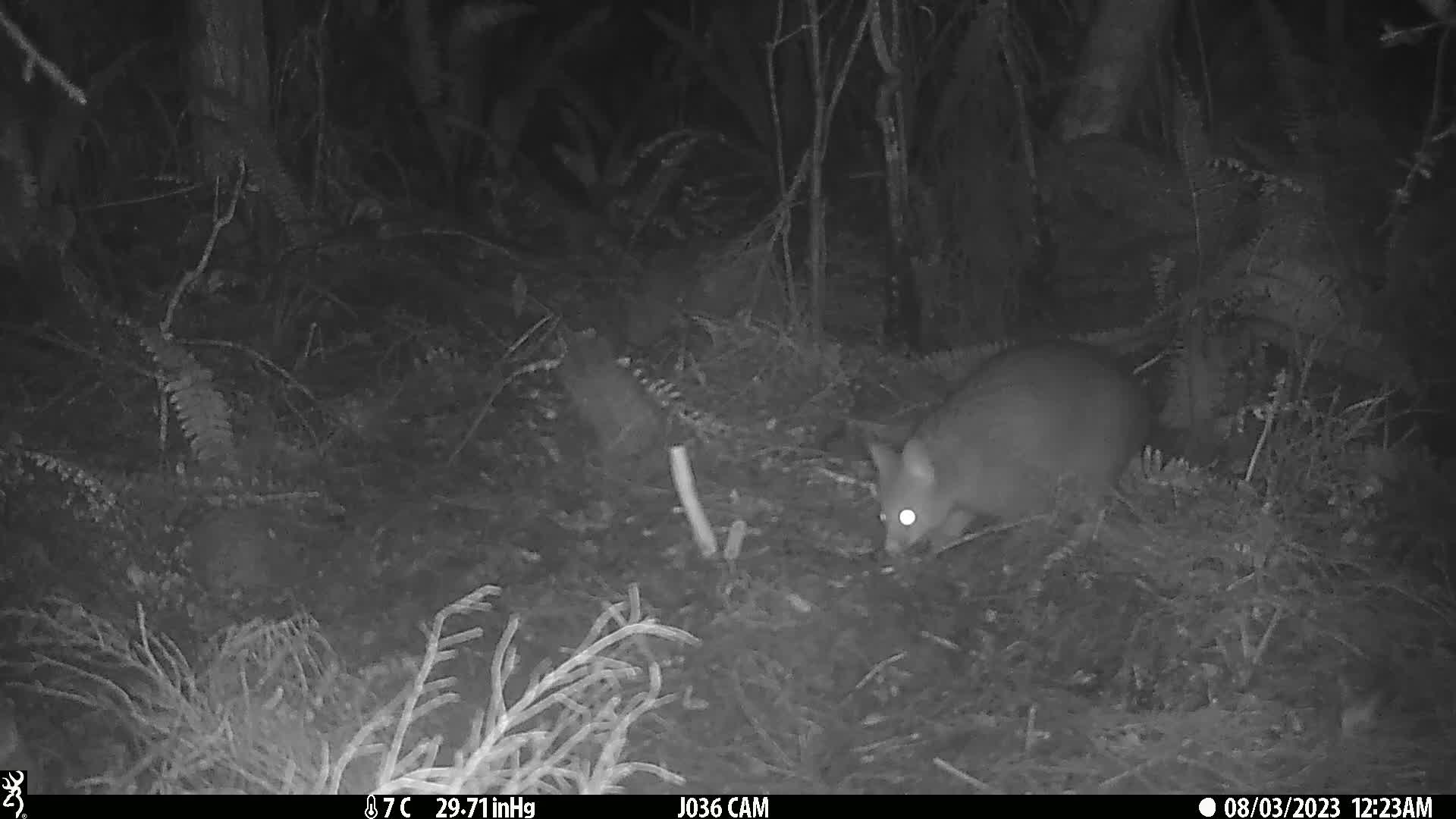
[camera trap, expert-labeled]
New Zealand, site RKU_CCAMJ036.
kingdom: Animalia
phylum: Chordata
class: Mammalia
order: Diprotodontia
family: Phalangeridae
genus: Trichosurus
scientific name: Trichosurus vulpecula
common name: common brushtail possum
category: possum